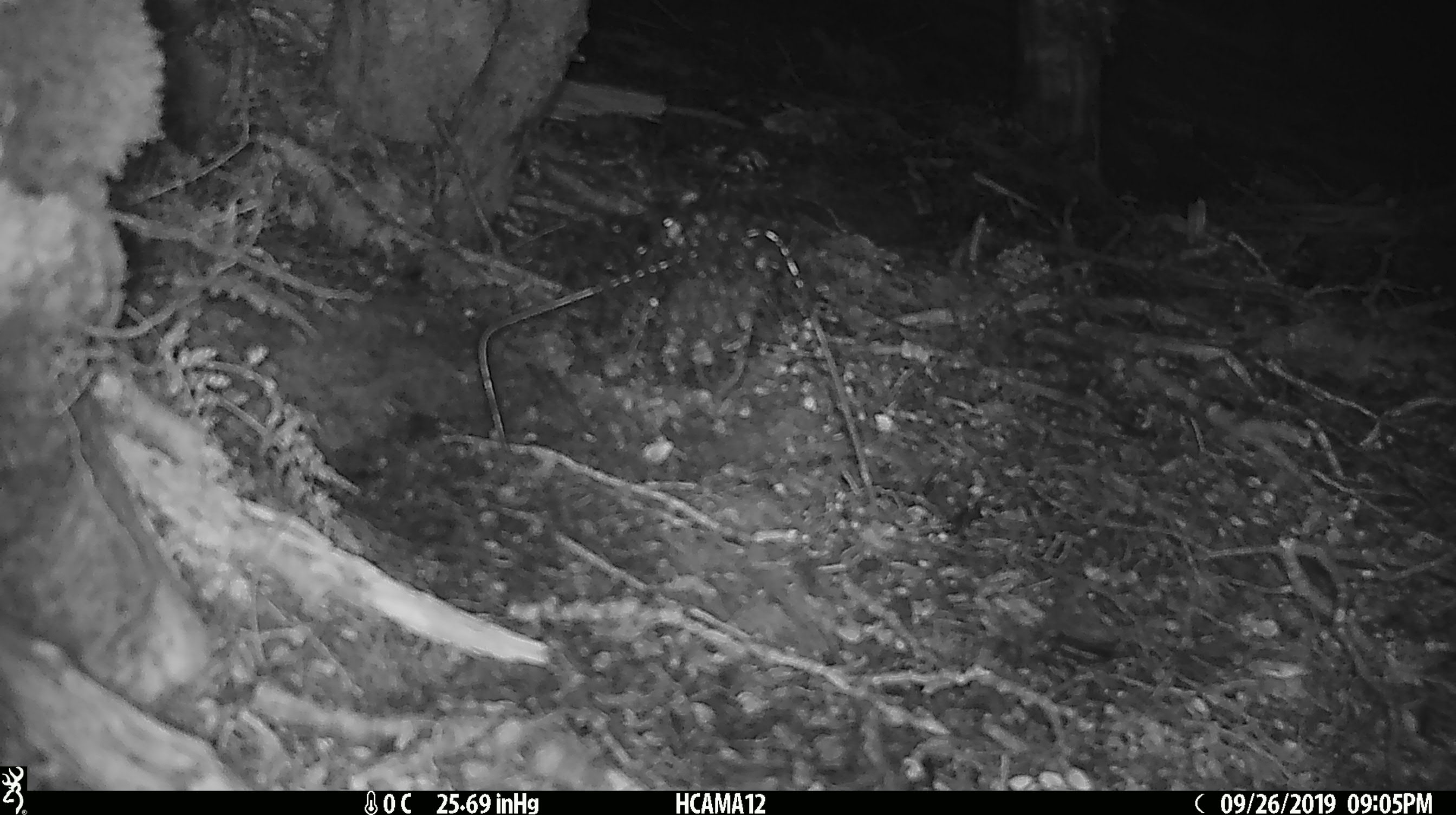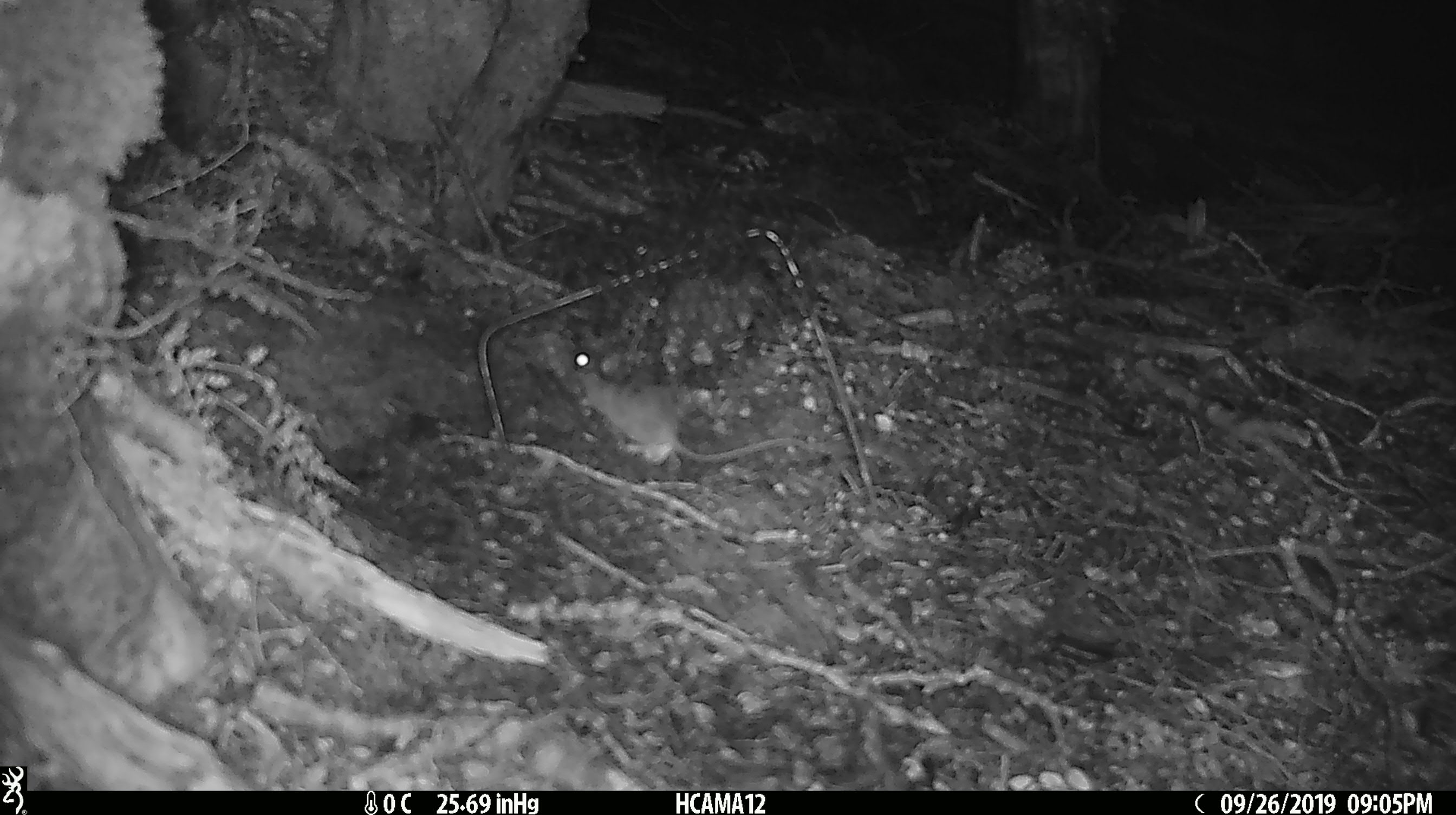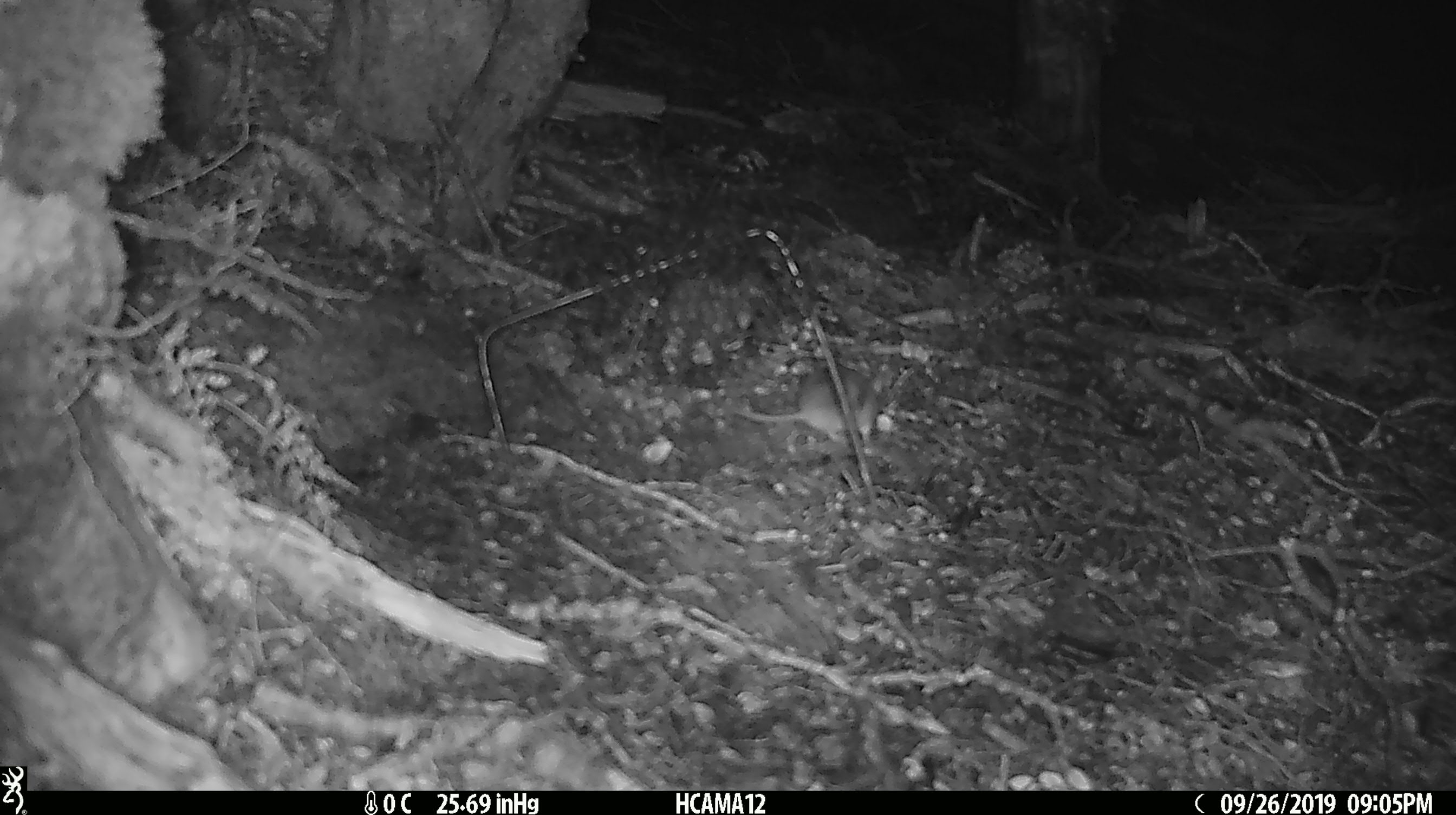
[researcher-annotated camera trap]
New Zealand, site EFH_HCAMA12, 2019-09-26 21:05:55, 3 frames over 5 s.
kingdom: Animalia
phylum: Chordata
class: Mammalia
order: Rodentia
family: Muridae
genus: Mus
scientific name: Mus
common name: mouse